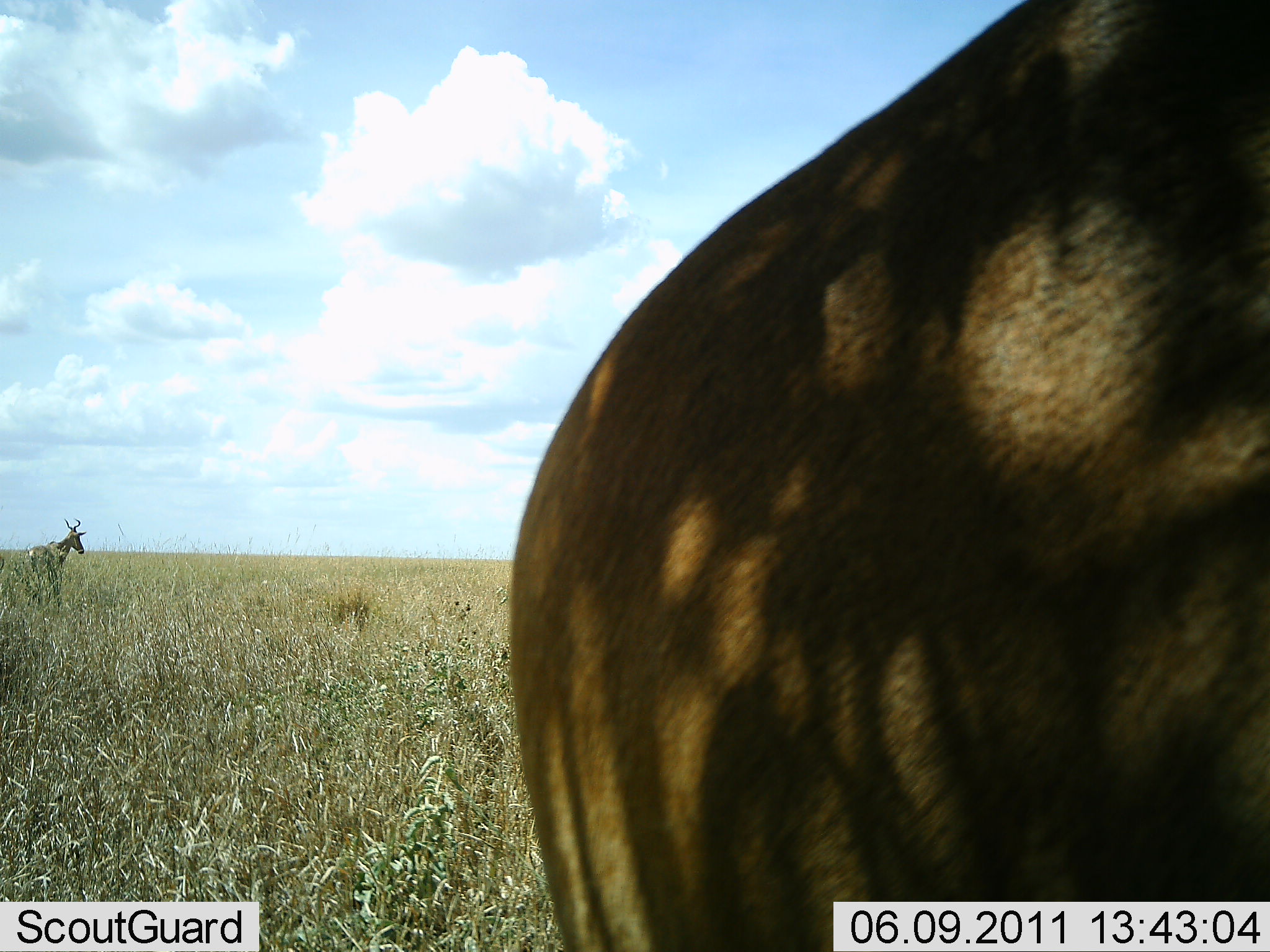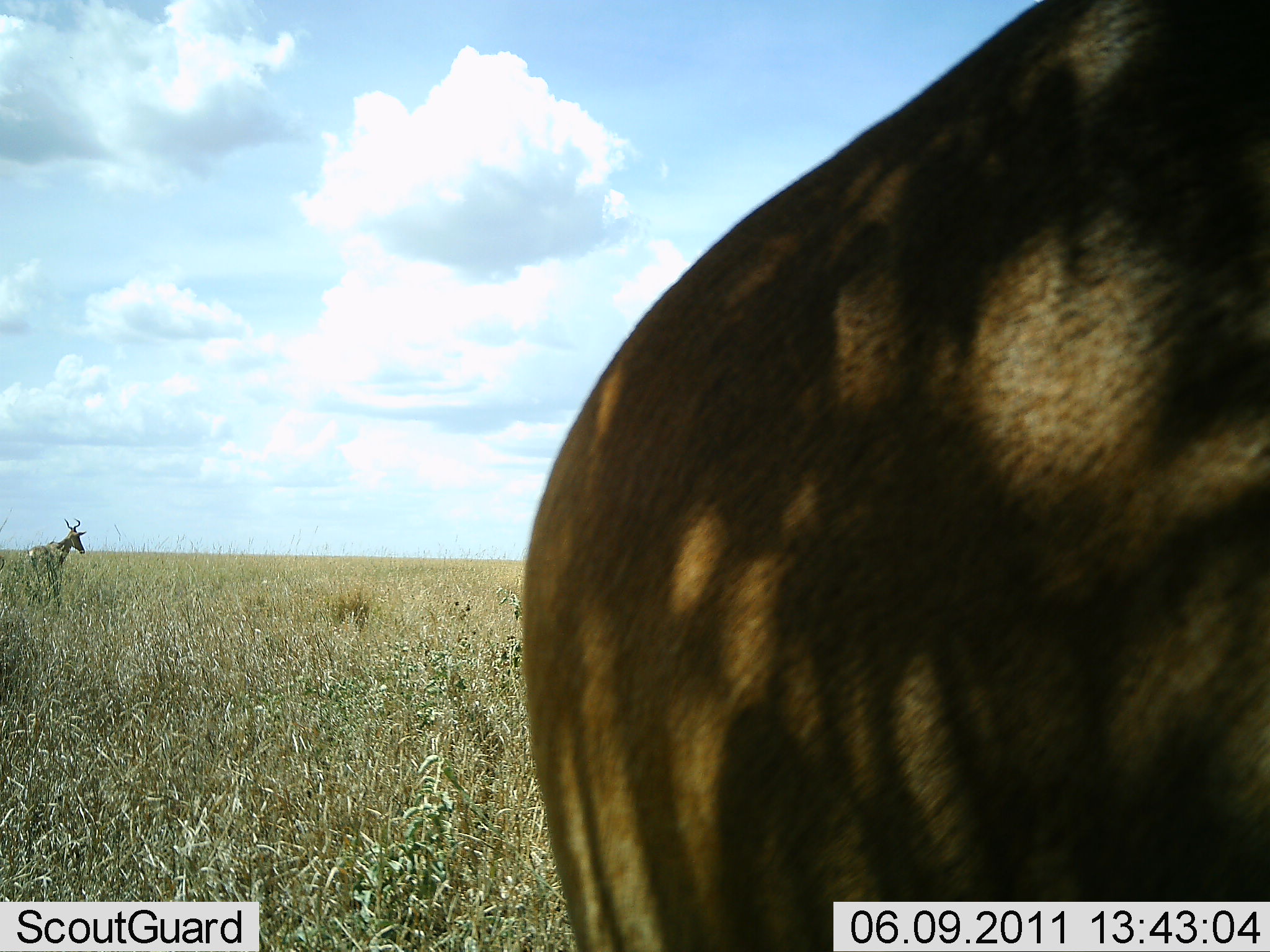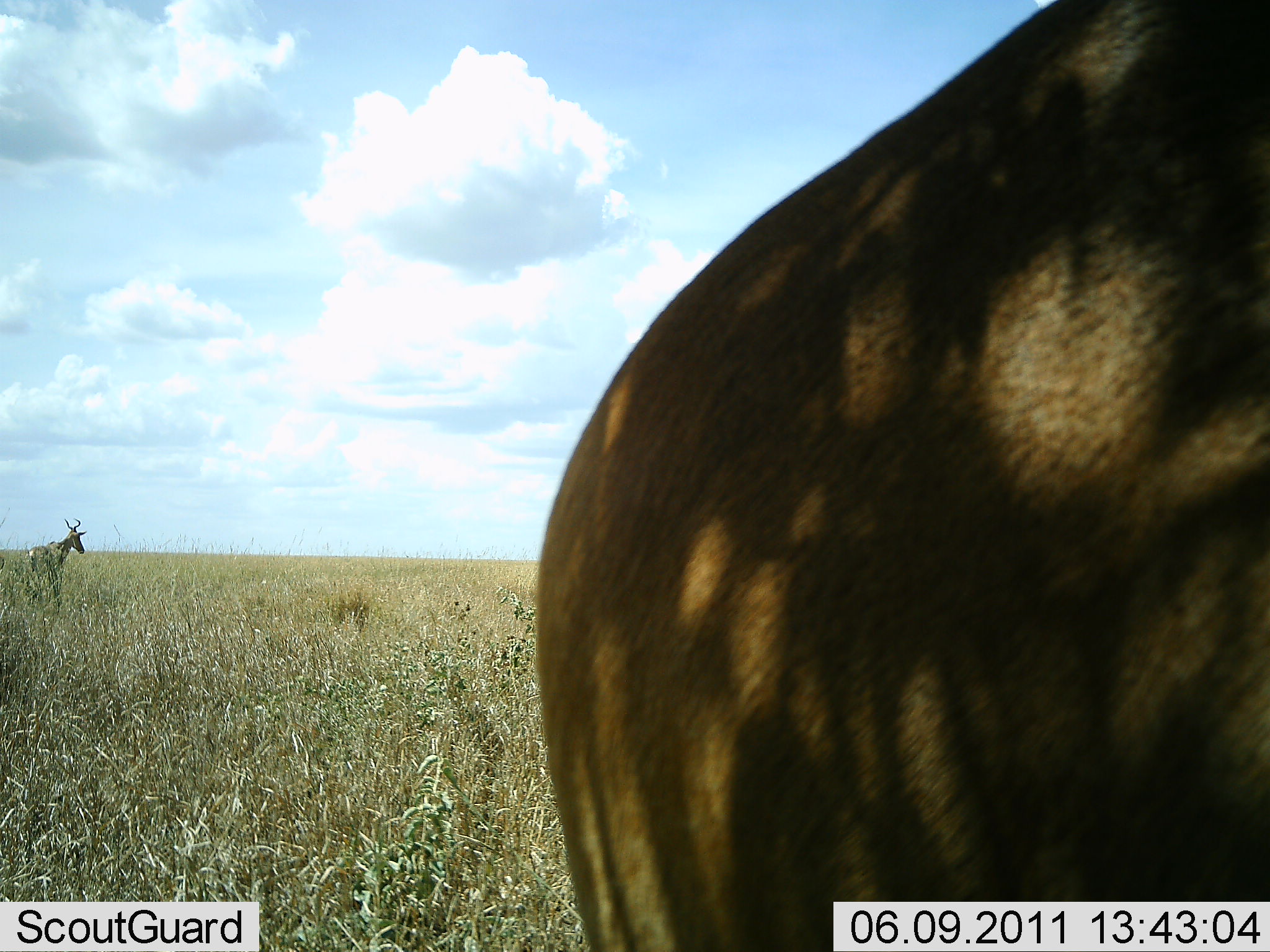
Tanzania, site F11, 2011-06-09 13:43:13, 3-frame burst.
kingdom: Animalia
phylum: Chordata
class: Mammalia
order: Artiodactyla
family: Bovidae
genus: Alcelaphus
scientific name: Alcelaphus buselaphus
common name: hartebeest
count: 2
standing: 77%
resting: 0%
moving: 15%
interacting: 0%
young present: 0%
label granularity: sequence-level